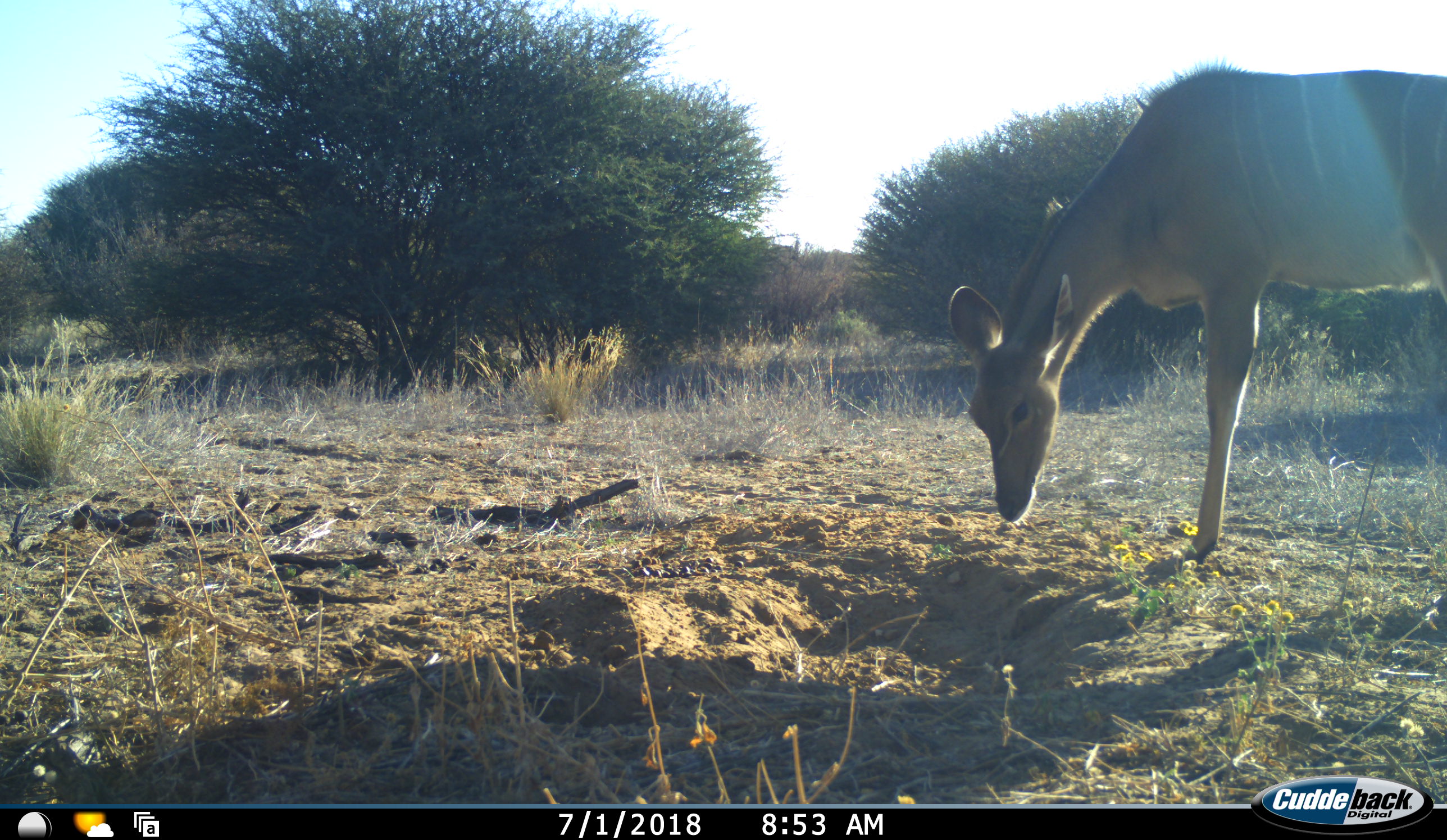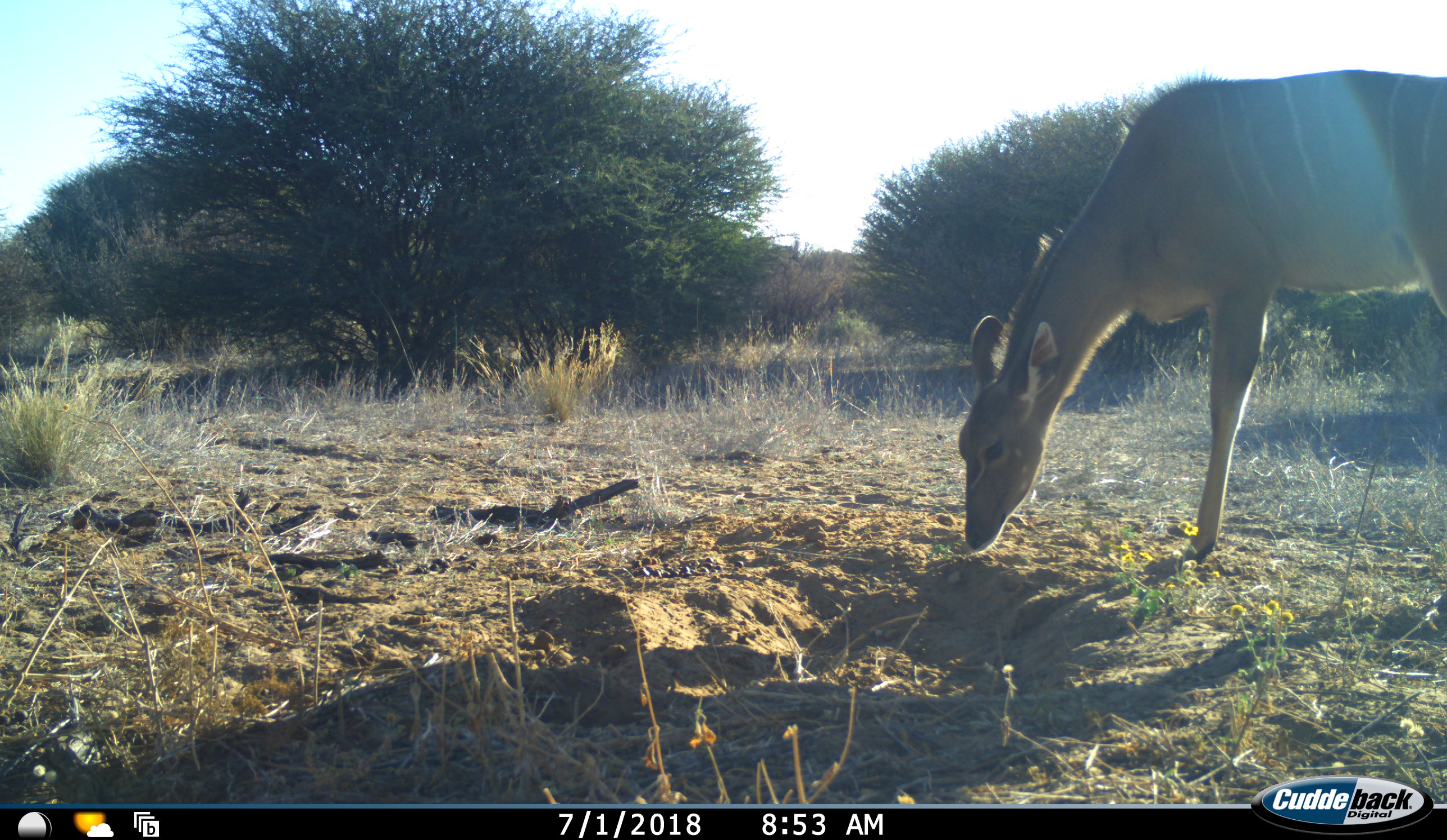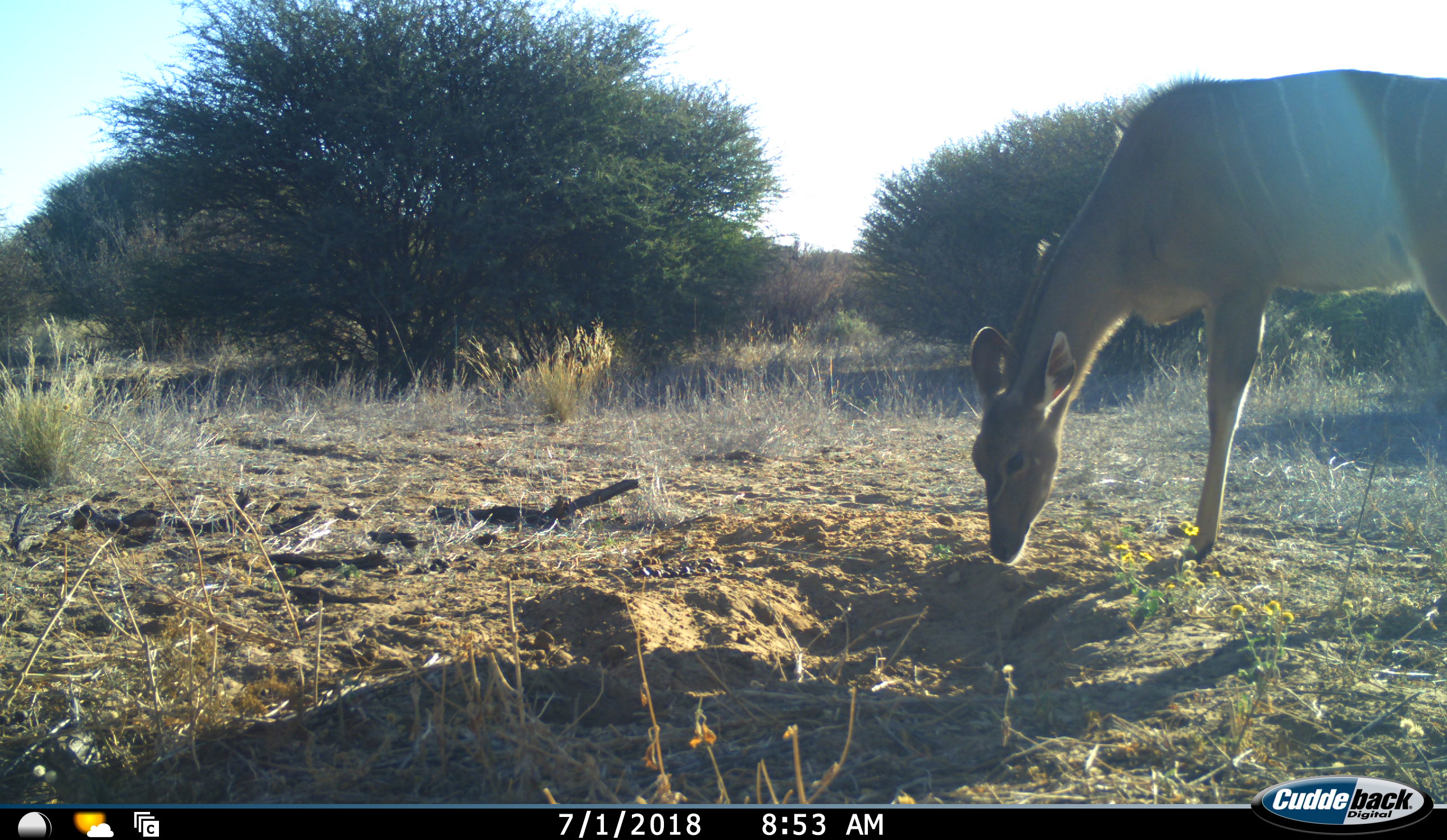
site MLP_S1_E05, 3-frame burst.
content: unidentified animal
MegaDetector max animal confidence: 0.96